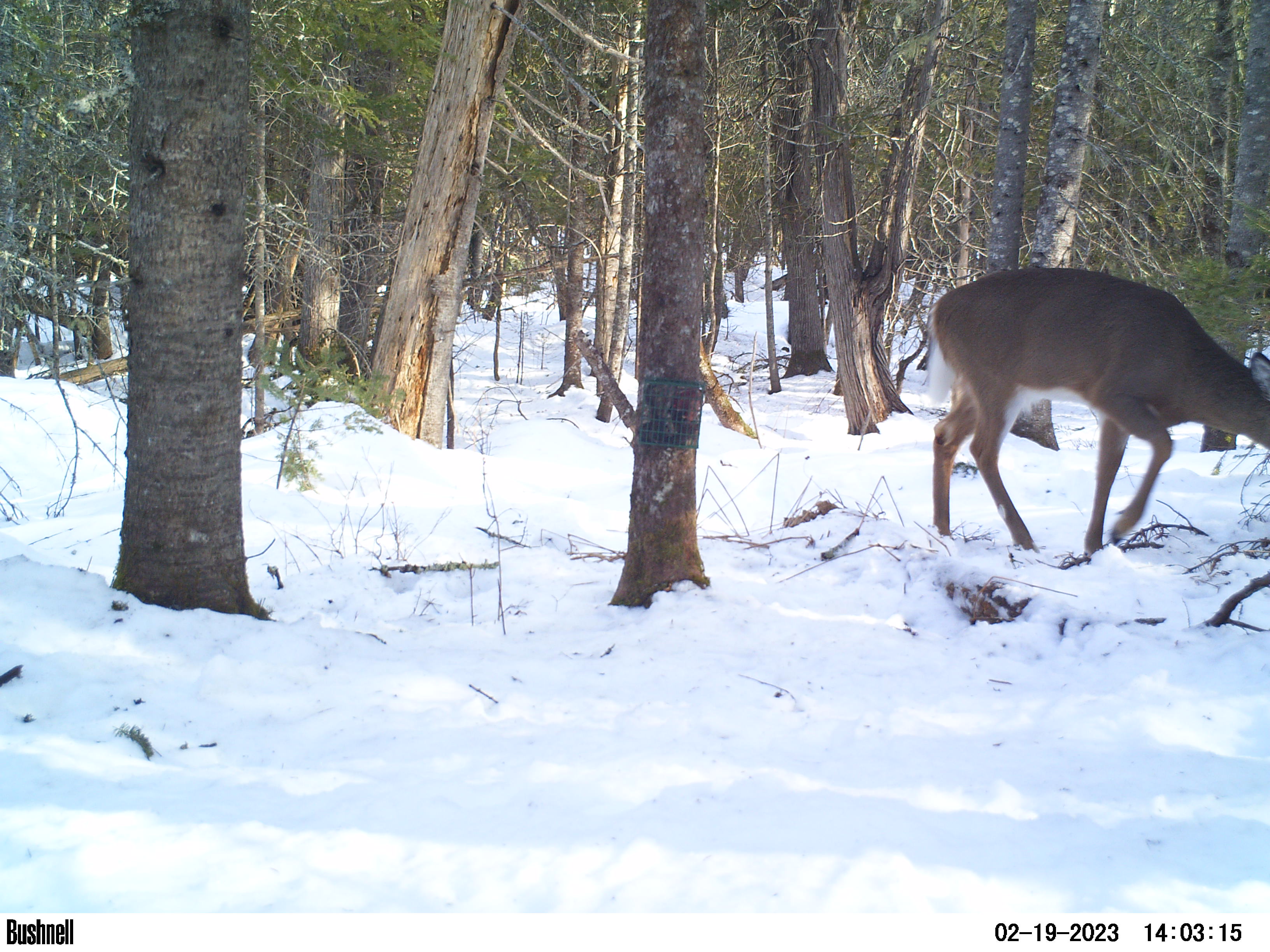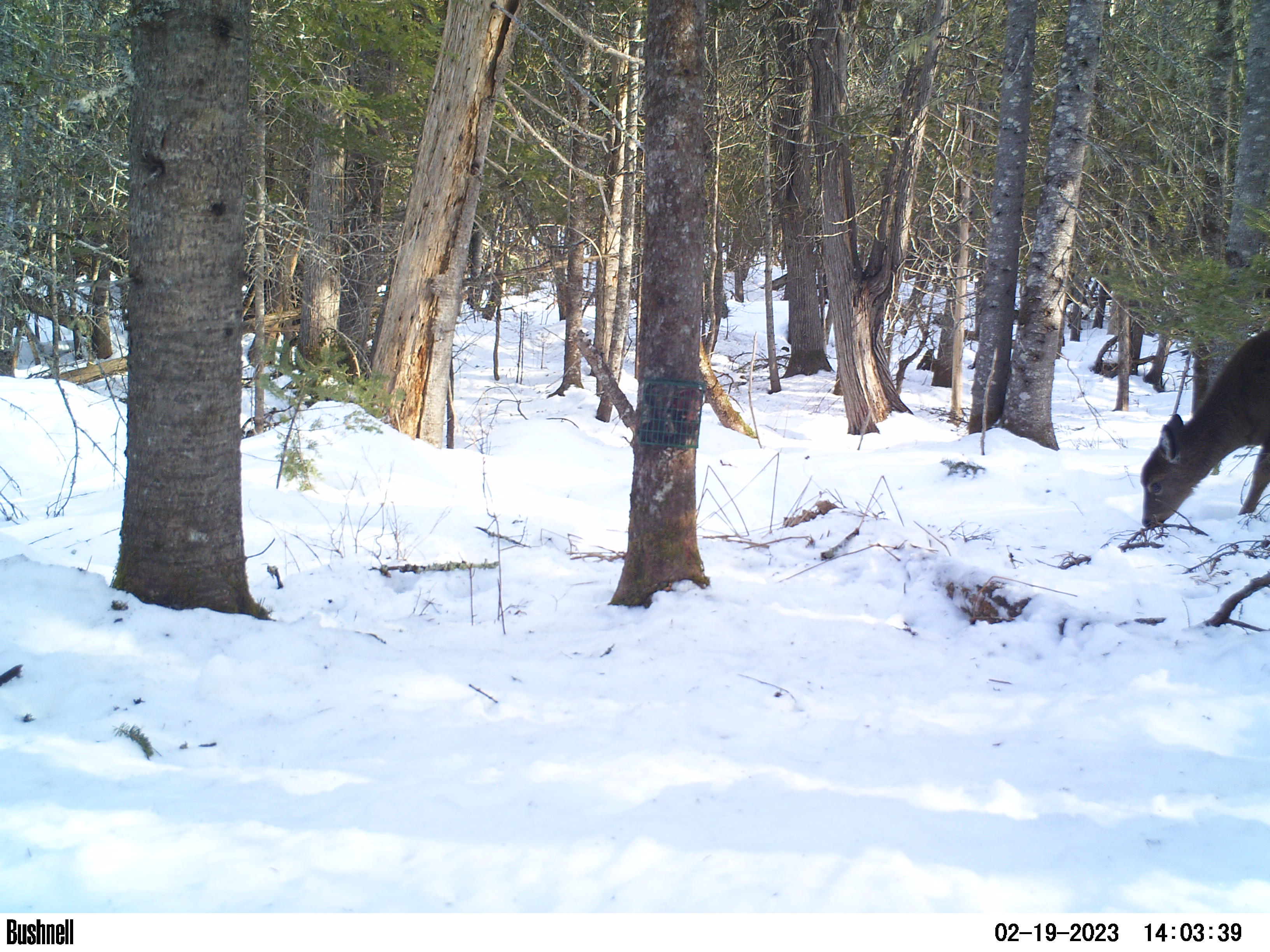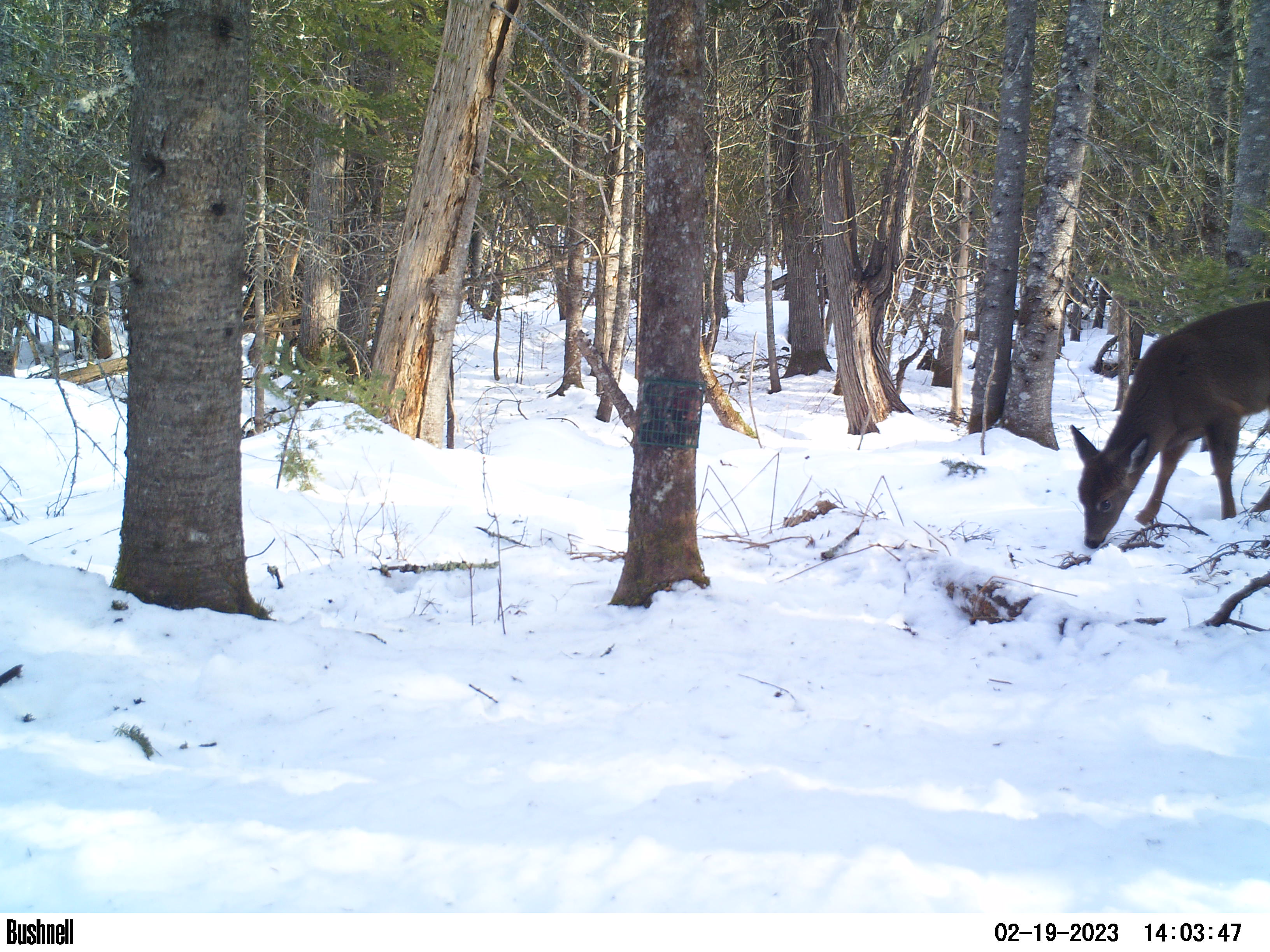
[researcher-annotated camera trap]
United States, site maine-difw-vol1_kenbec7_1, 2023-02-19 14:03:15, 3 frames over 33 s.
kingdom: Animalia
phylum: Chordata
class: Mammalia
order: Artiodactyla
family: Cervidae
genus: Odocoileus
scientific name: Odocoileus virginianus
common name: white-tailed deer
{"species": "white-tailed deer (Odocoileus virginianus)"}